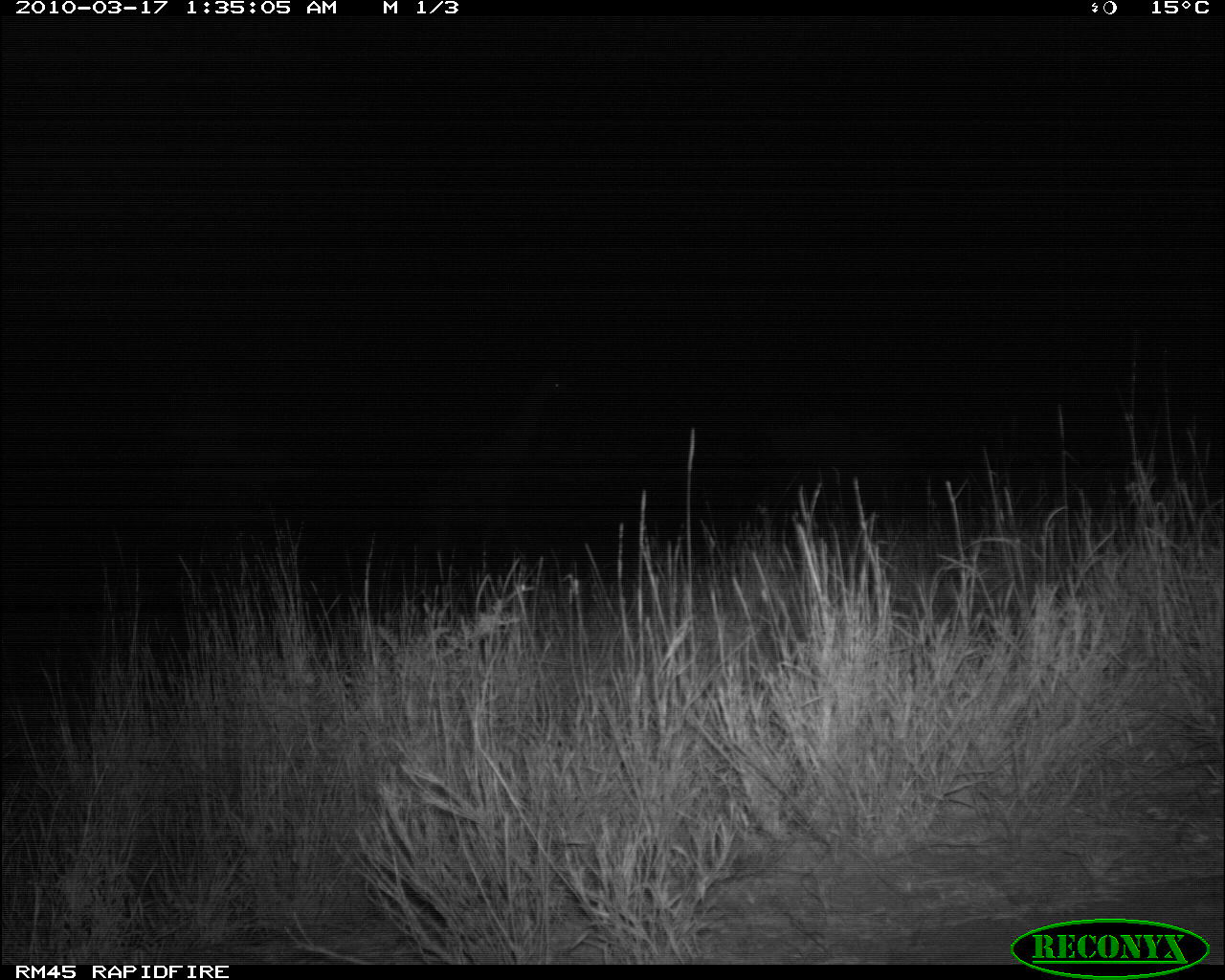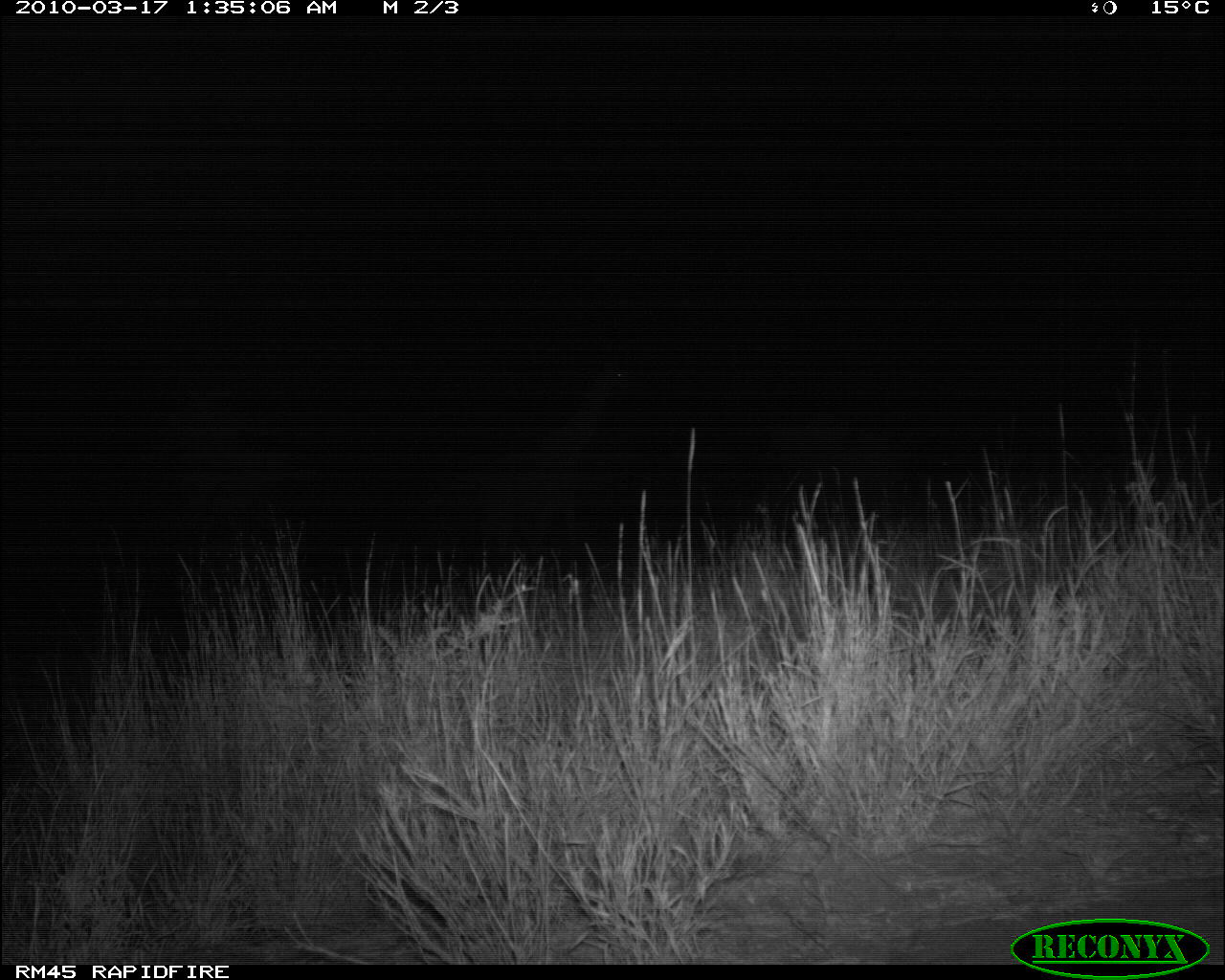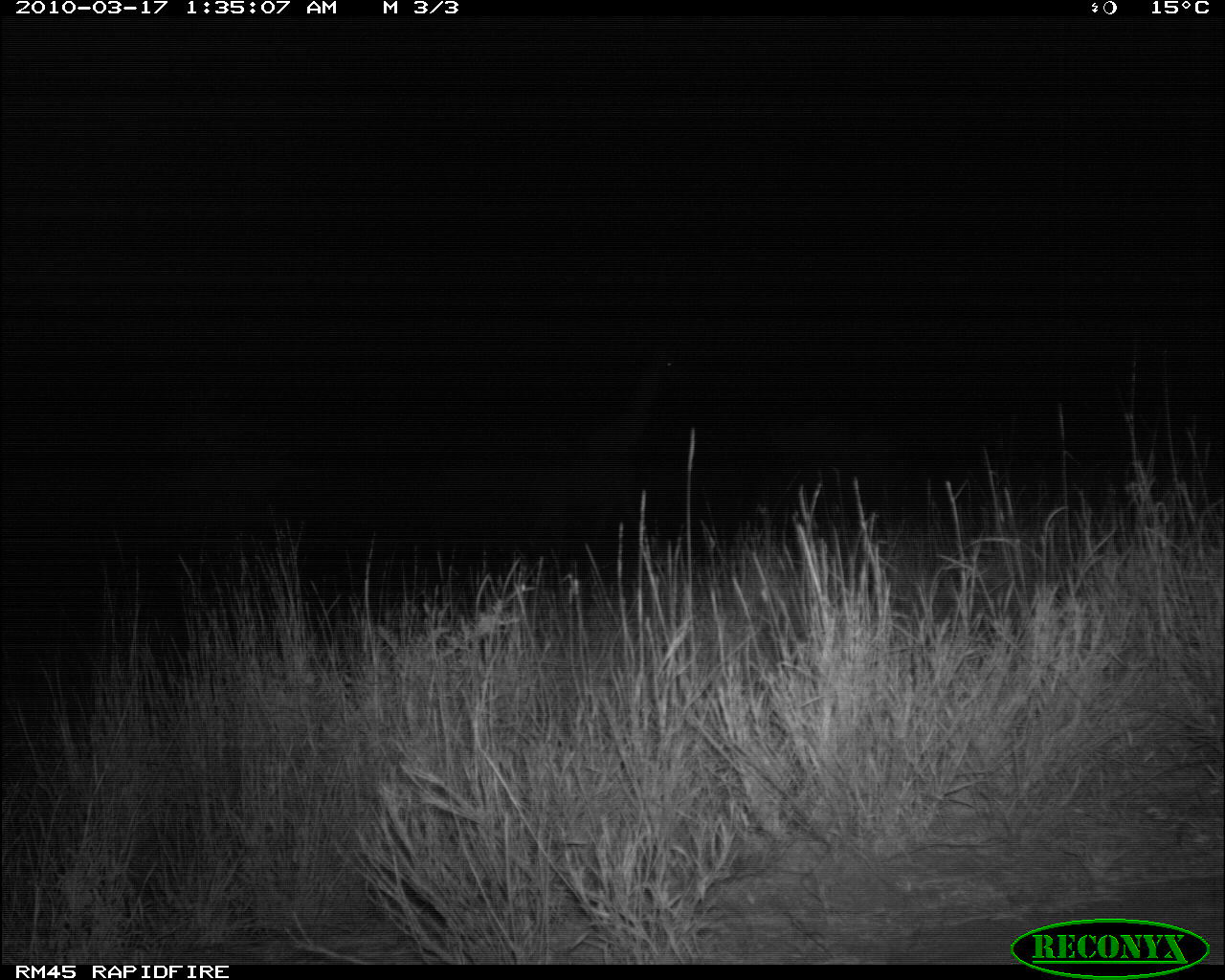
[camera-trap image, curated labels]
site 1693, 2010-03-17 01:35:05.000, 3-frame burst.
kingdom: Animalia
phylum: Chordata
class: Mammalia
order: Artiodactyla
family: Giraffidae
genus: Giraffa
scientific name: Giraffa camelopardalis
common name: giraffe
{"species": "Giraffa camelopardalis (giraffe)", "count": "1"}